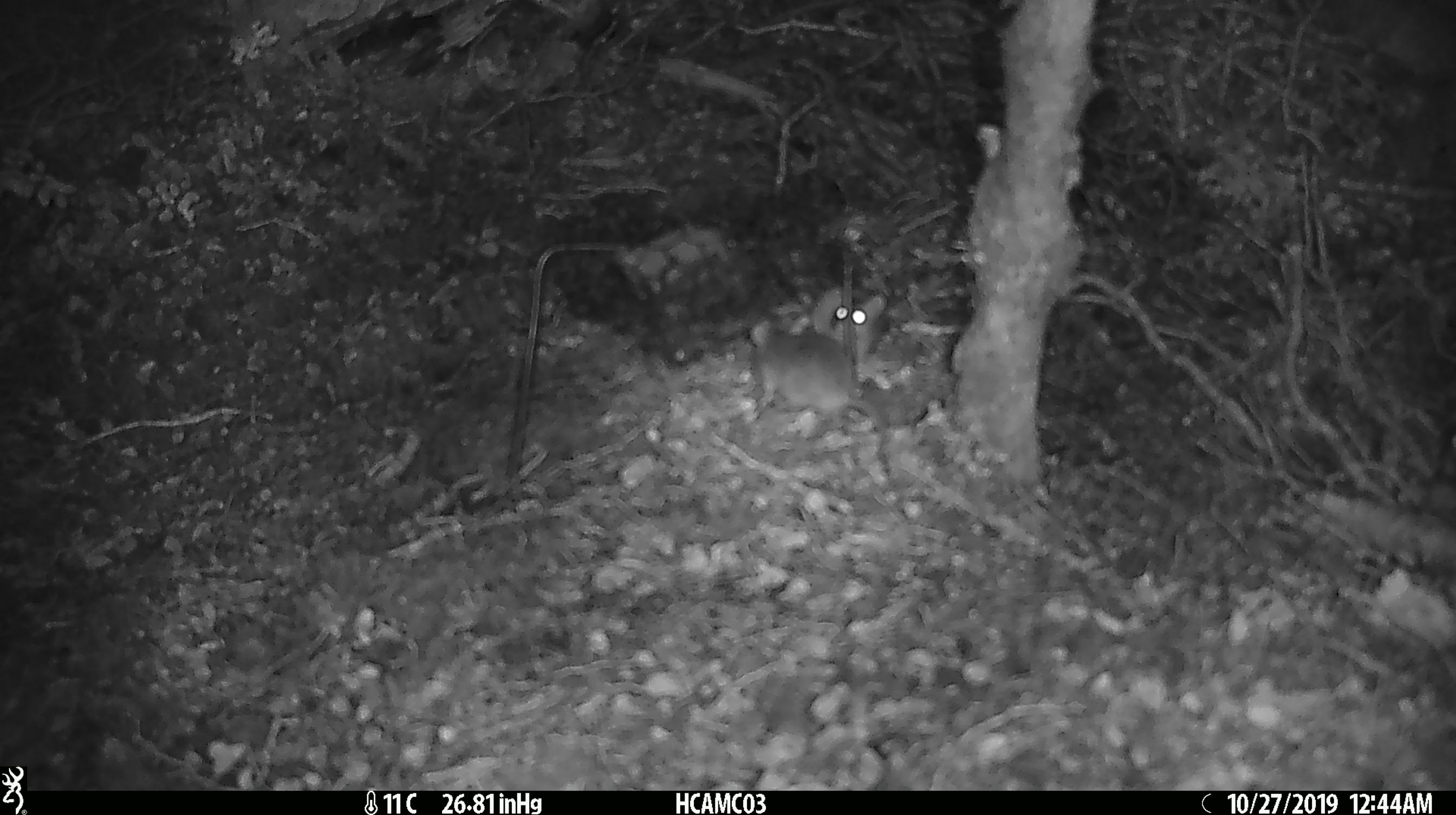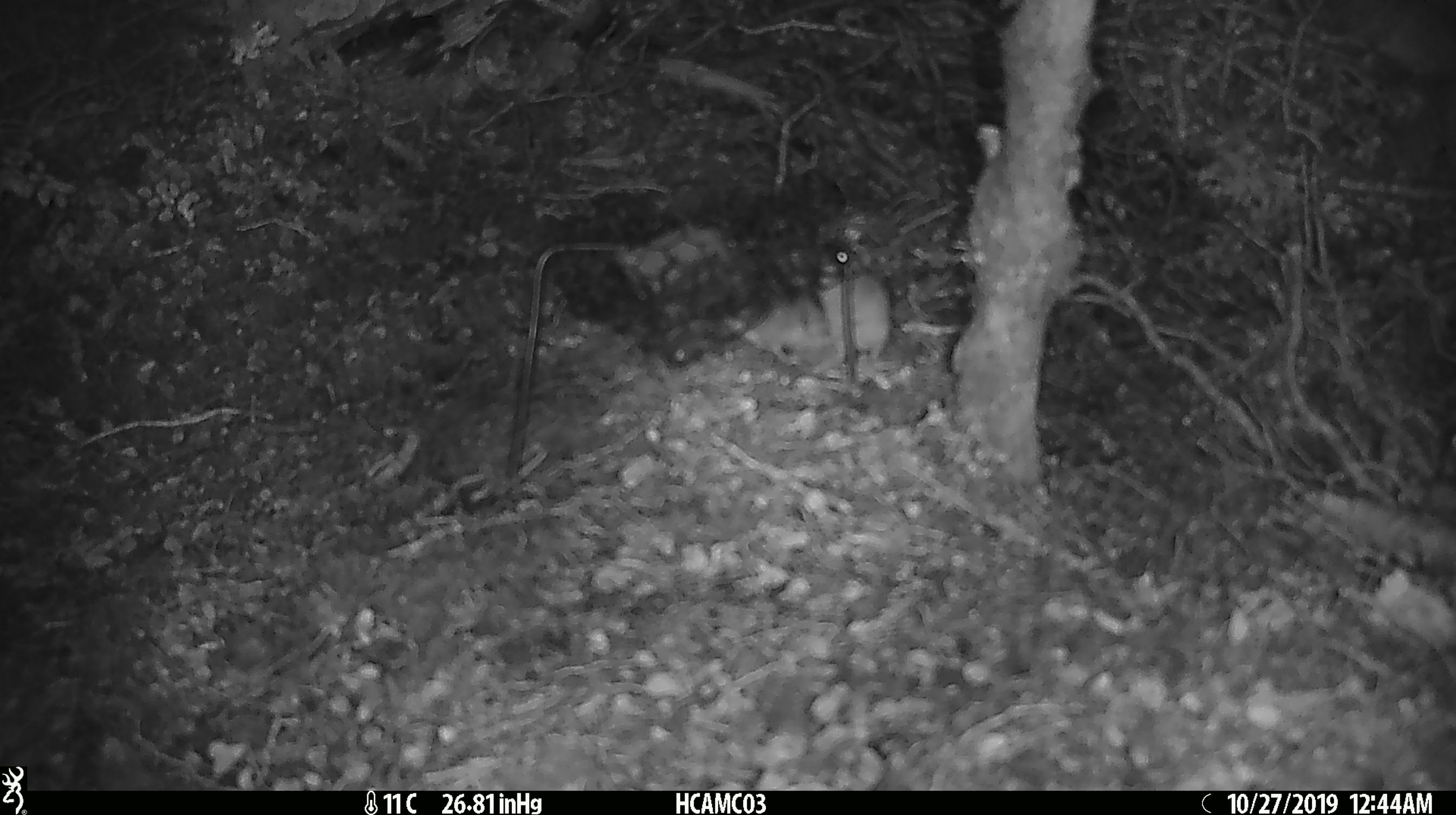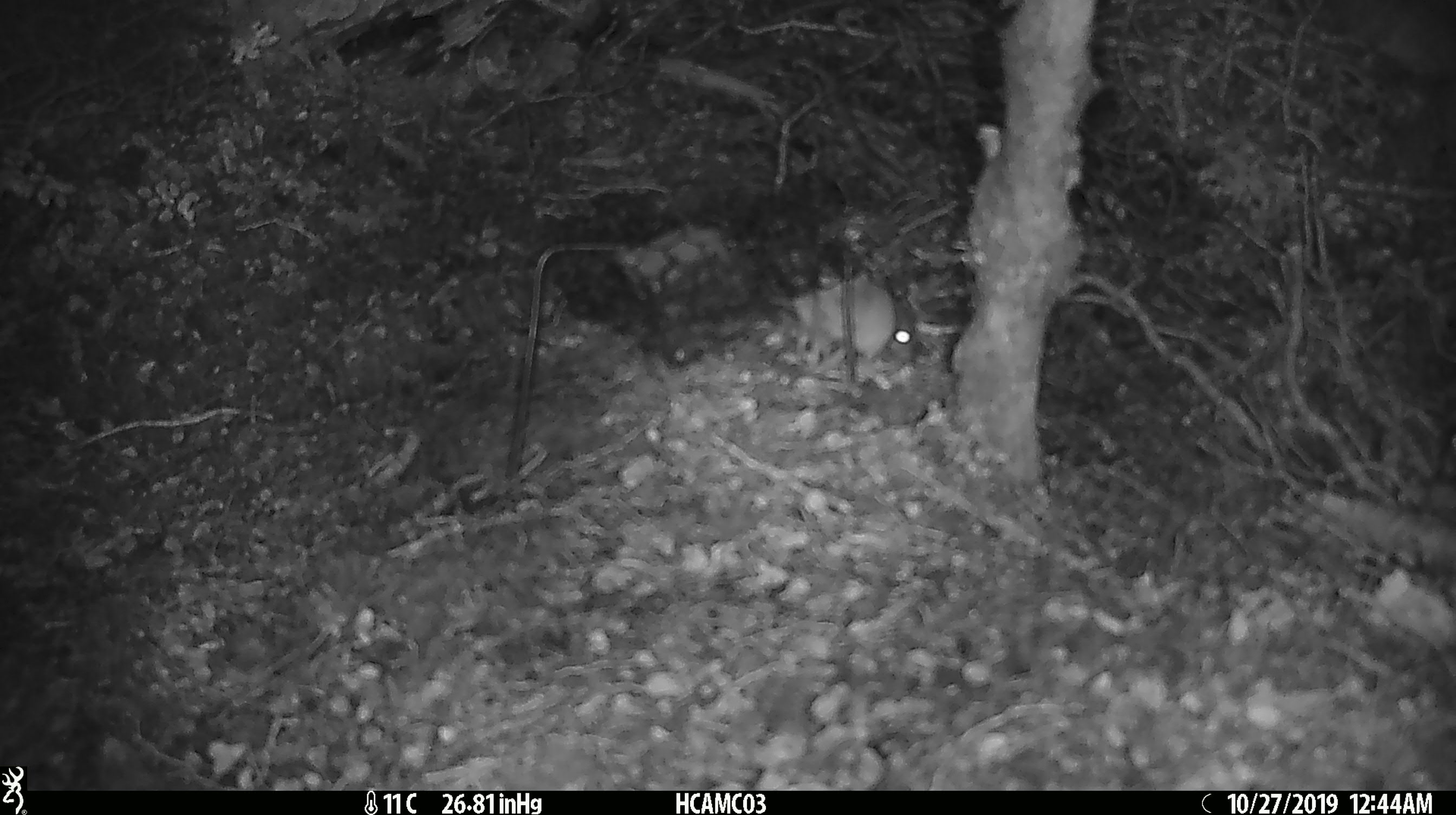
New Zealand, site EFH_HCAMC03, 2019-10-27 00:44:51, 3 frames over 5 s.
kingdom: Animalia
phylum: Chordata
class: Mammalia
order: Rodentia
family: Muridae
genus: Mus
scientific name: Mus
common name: mouse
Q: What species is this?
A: Mouse (Mus).